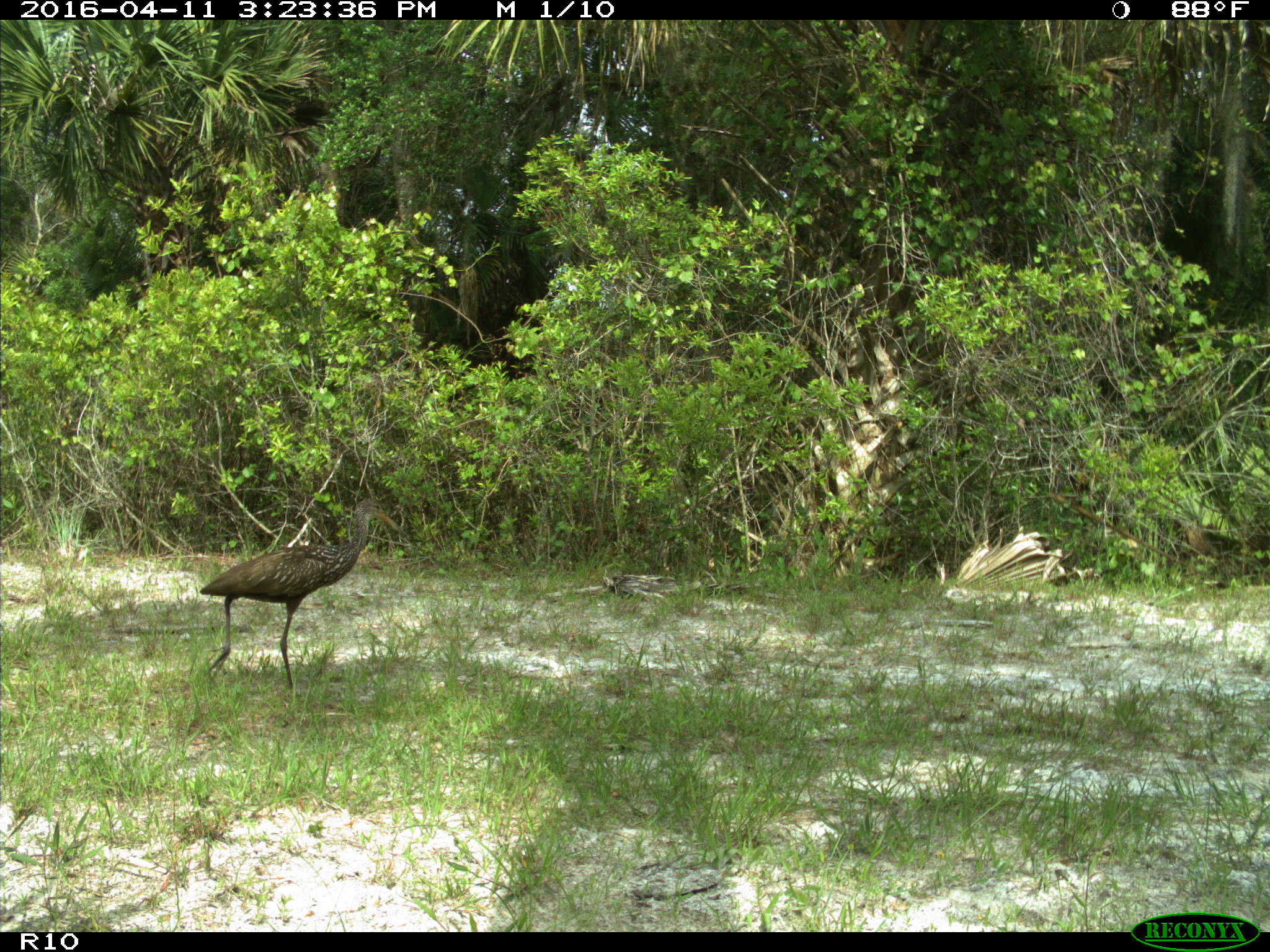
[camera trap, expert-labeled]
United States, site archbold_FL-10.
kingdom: Animalia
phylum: Chordata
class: Aves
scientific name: Aves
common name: birds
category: unidentified bird